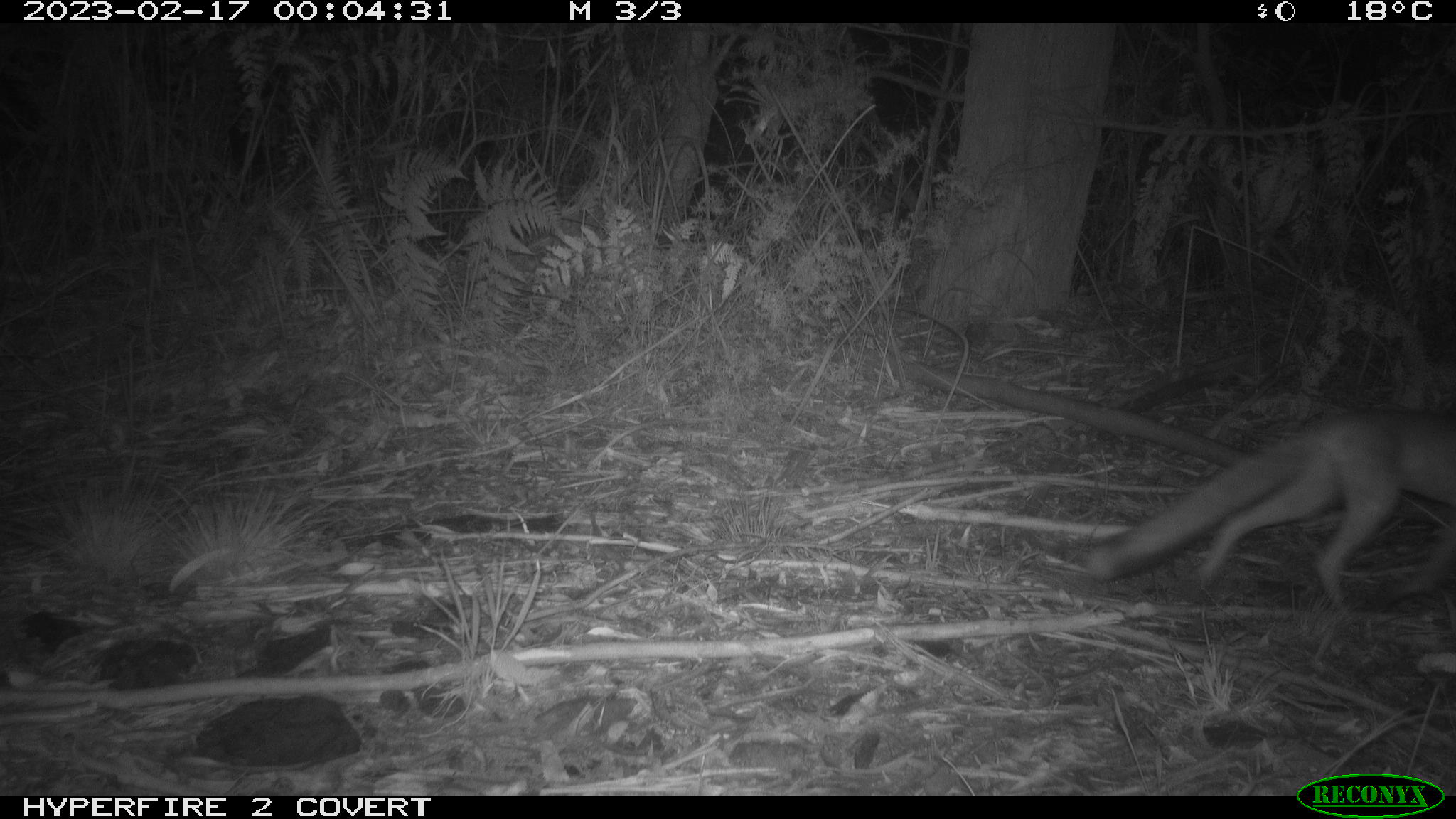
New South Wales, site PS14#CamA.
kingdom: Animalia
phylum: Chordata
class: Mammalia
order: Carnivora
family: Canidae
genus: Vulpes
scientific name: Vulpes vulpes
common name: red fox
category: fox